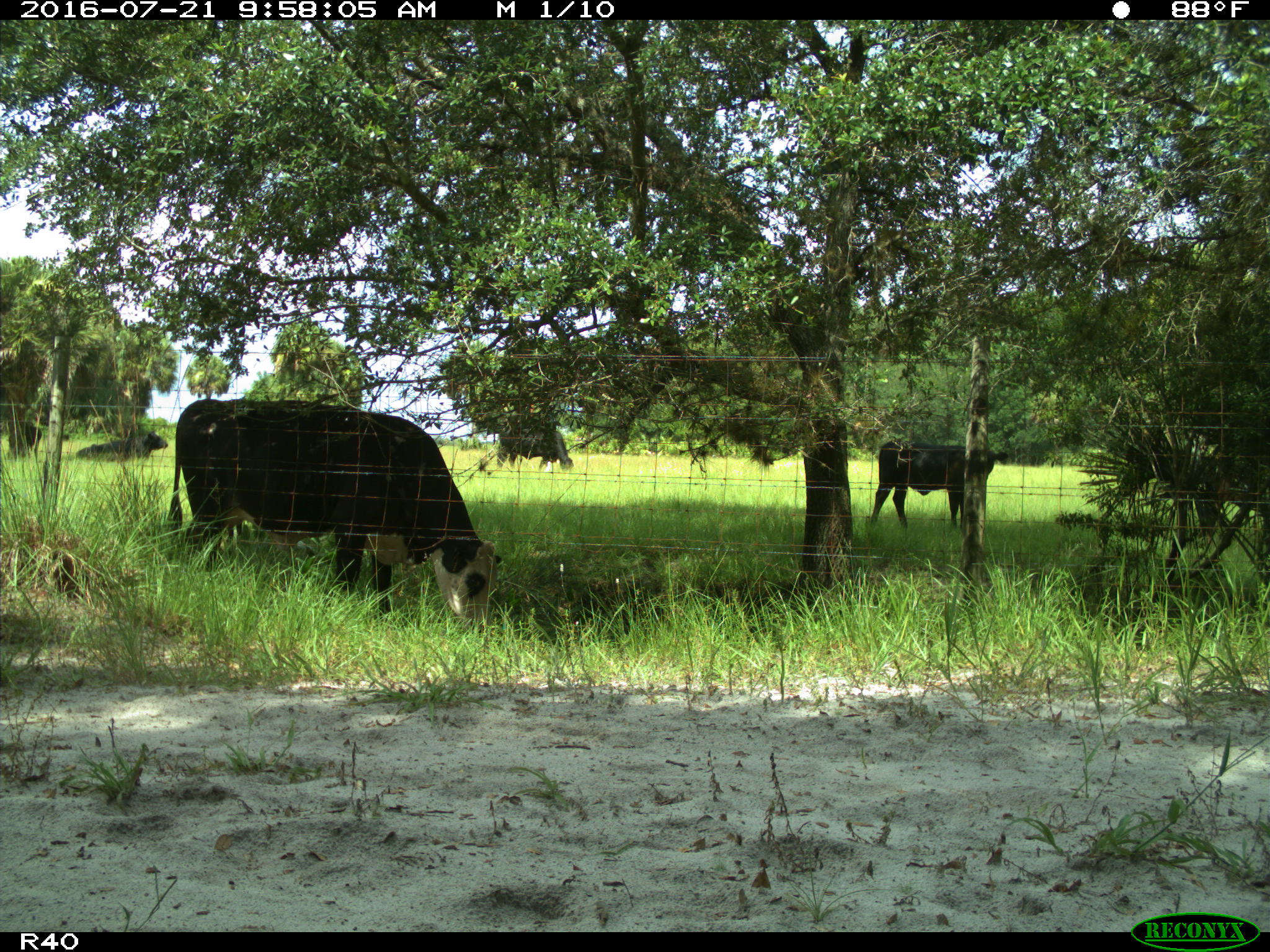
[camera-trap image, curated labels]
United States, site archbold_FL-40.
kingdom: Animalia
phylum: Chordata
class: Mammalia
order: Artiodactyla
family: Bovidae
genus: Bos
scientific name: Bos taurus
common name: domestic cow